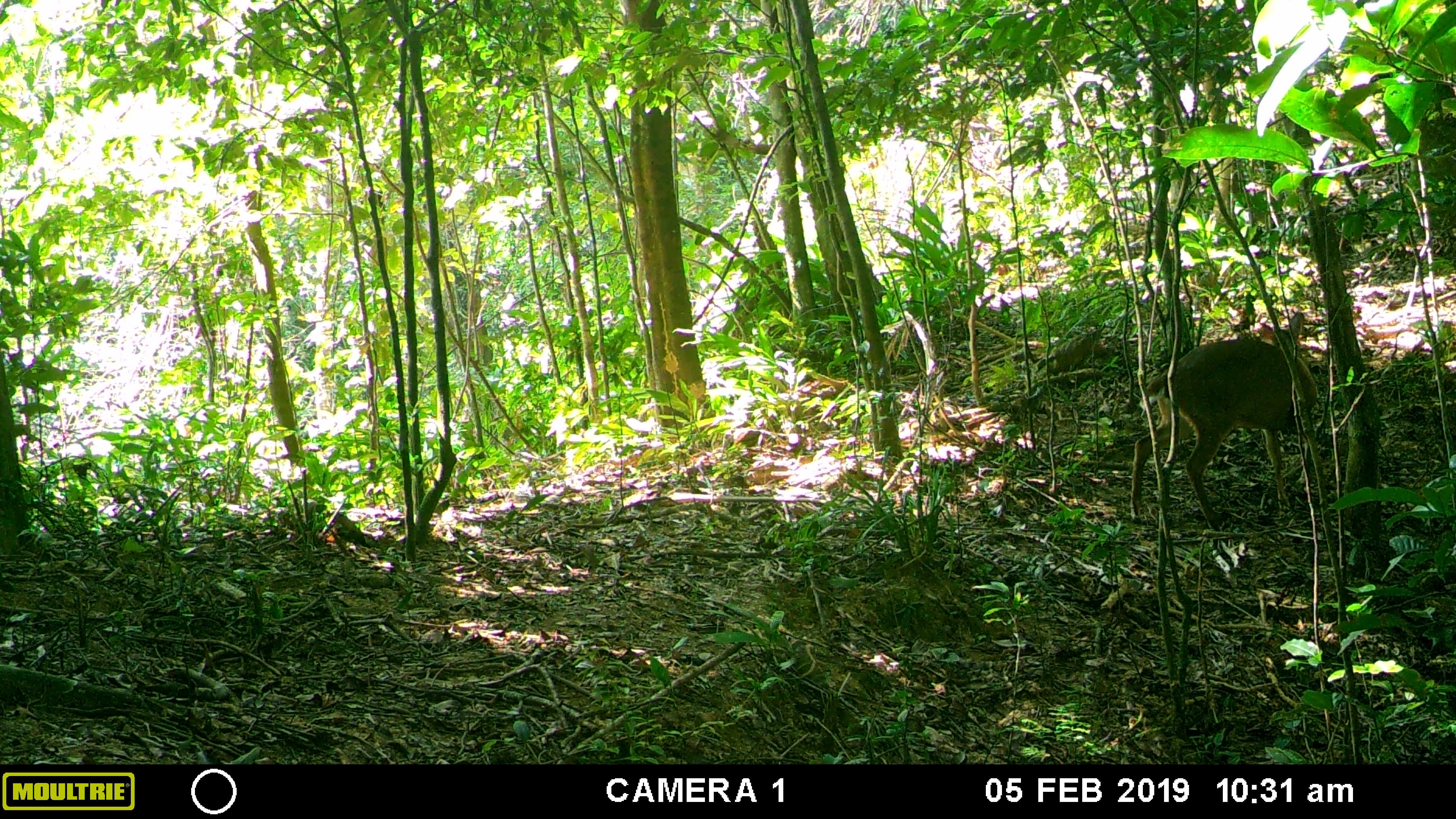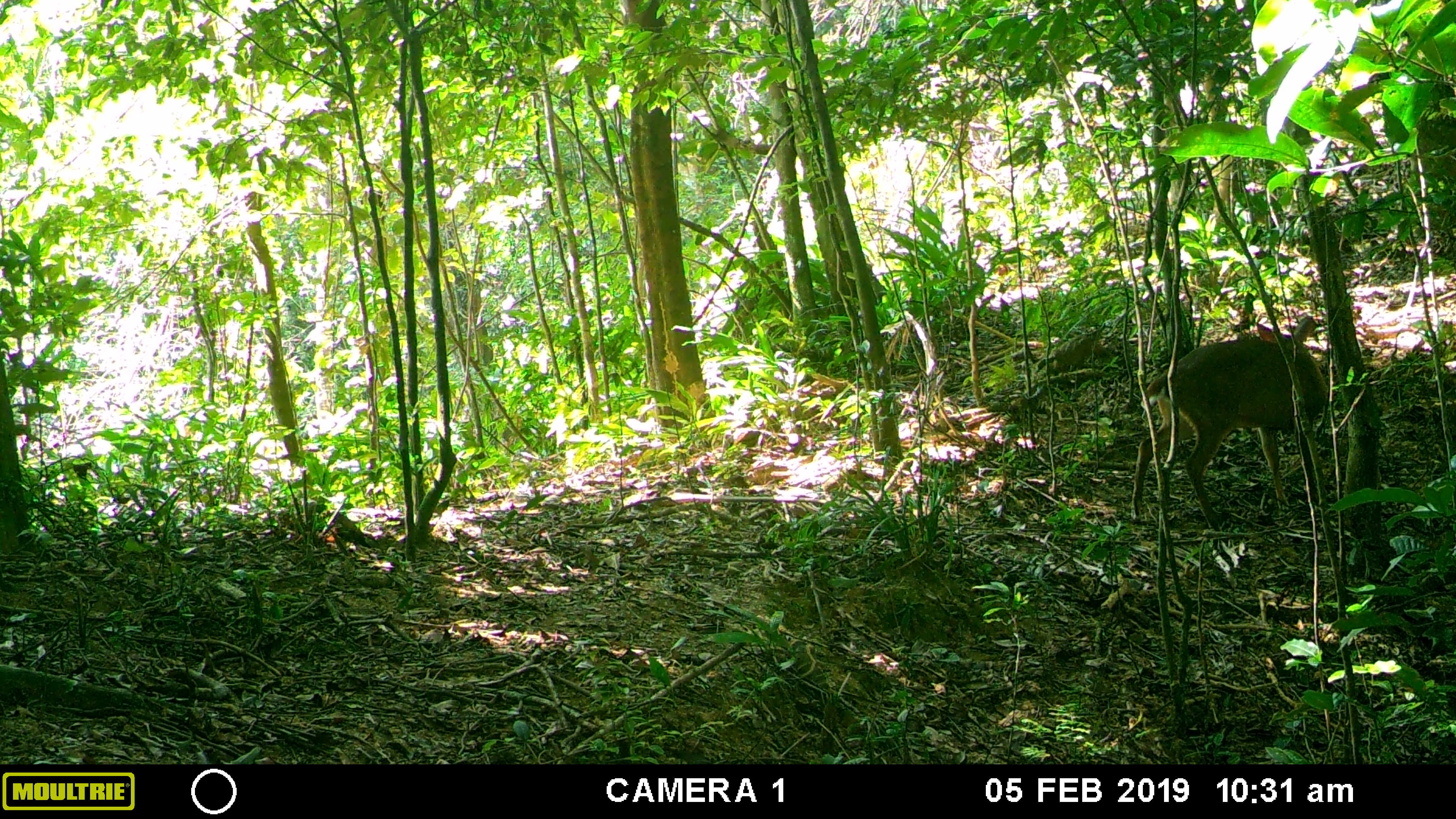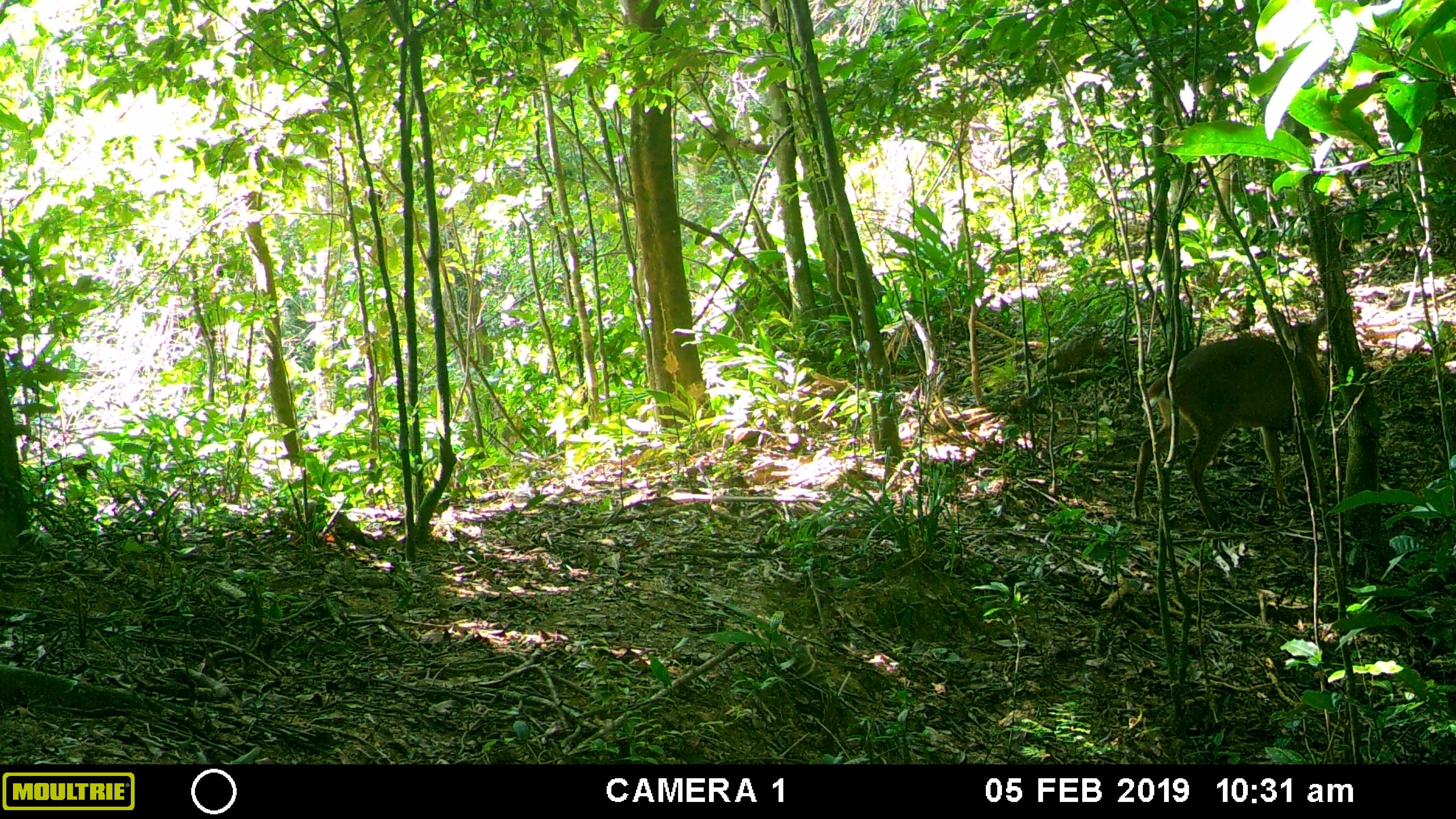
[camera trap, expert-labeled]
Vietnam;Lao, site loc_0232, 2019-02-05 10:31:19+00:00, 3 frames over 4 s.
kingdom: Animalia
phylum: Chordata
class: Mammalia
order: Artiodactyla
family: Cervidae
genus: Muntiacus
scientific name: Muntiacus vuquangensis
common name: large-antlered muntjac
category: large antlered muntjac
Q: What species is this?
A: Large antlered muntjac (large-antlered muntjac) (Muntiacus vuquangensis).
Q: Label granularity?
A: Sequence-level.